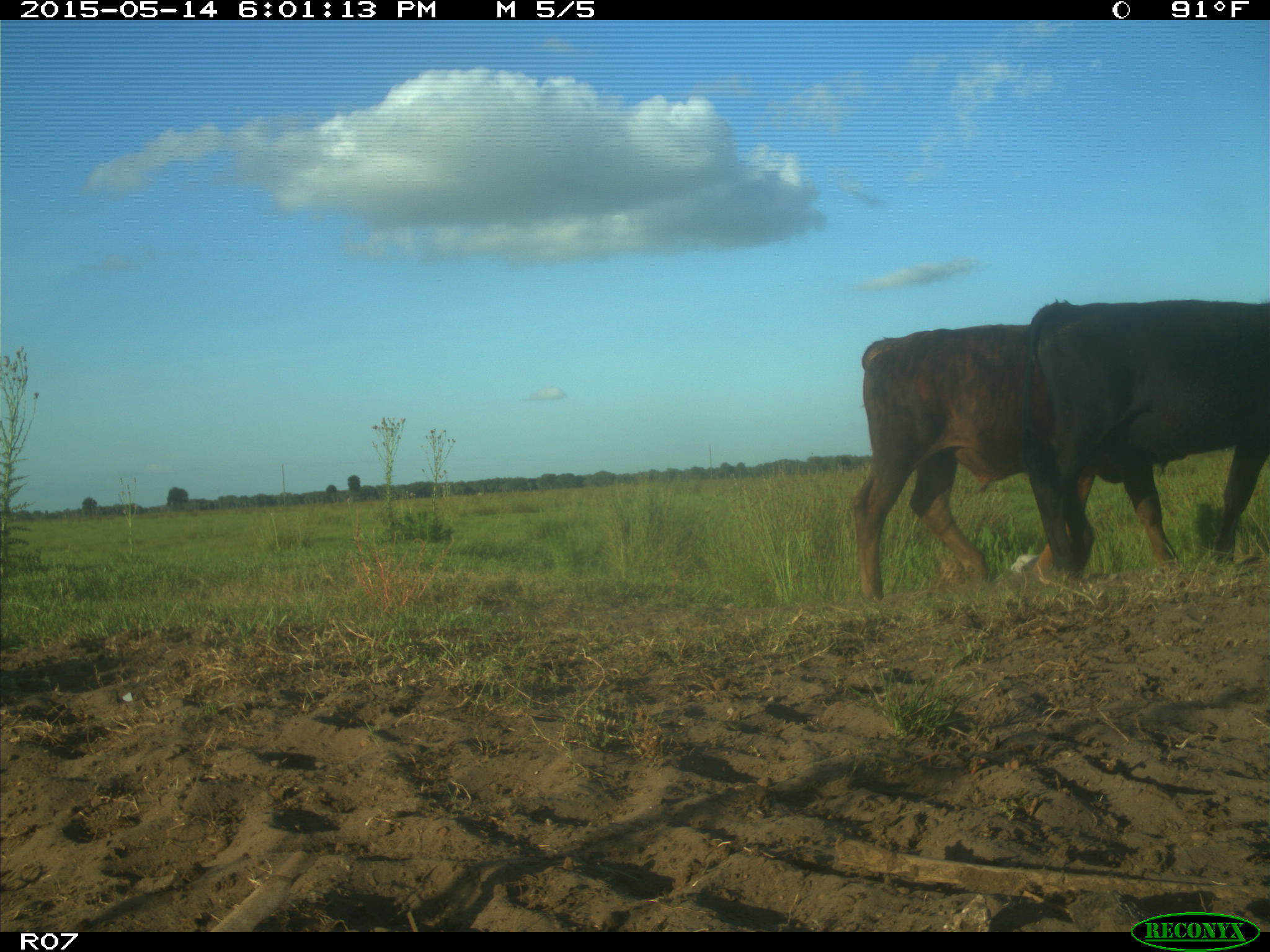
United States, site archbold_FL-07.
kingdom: Animalia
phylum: Chordata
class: Mammalia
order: Artiodactyla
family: Bovidae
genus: Bos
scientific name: Bos taurus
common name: domestic cow